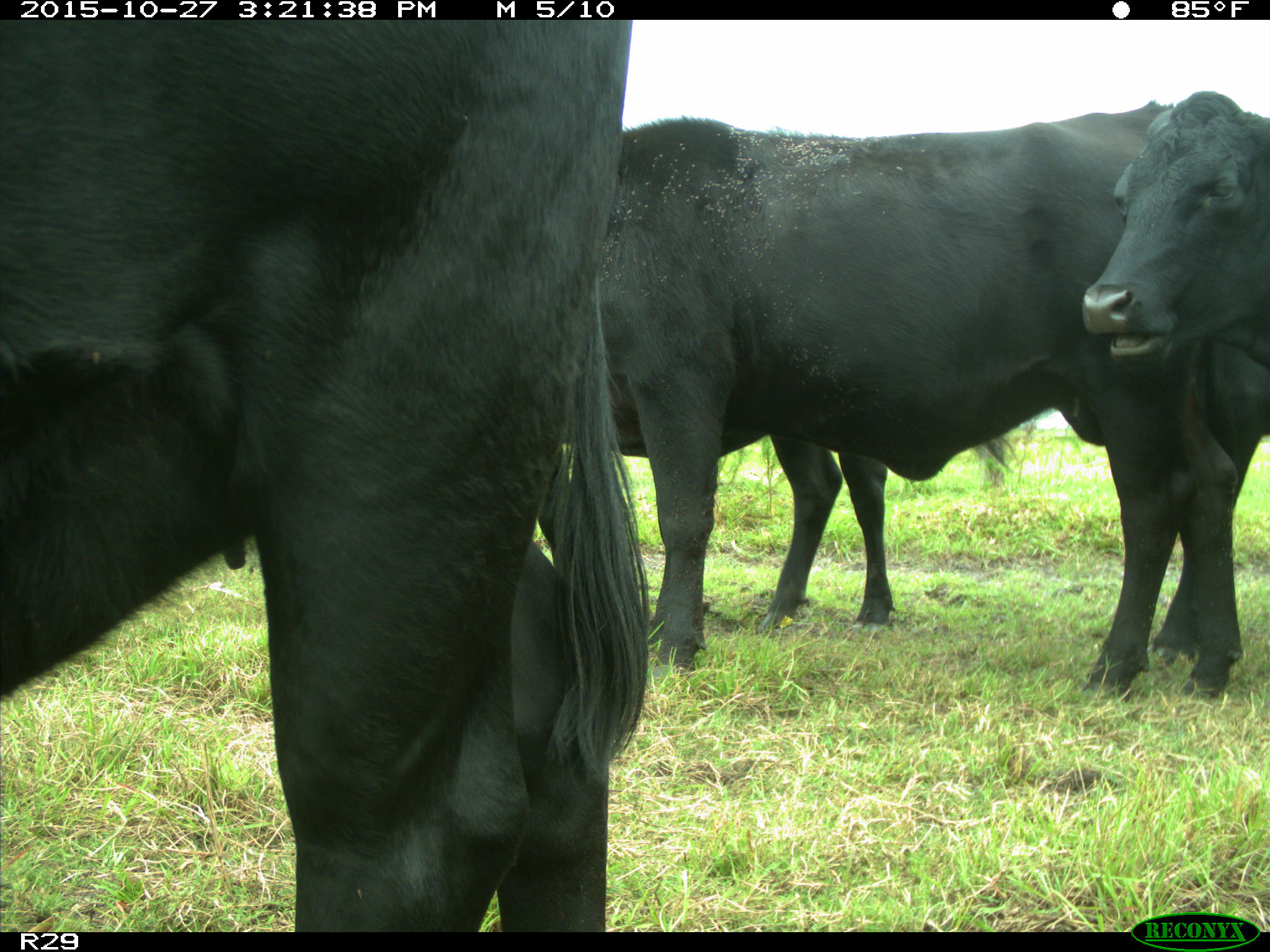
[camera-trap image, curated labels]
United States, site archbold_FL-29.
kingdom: Animalia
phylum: Chordata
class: Mammalia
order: Artiodactyla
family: Bovidae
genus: Bos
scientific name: Bos taurus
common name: domestic cow